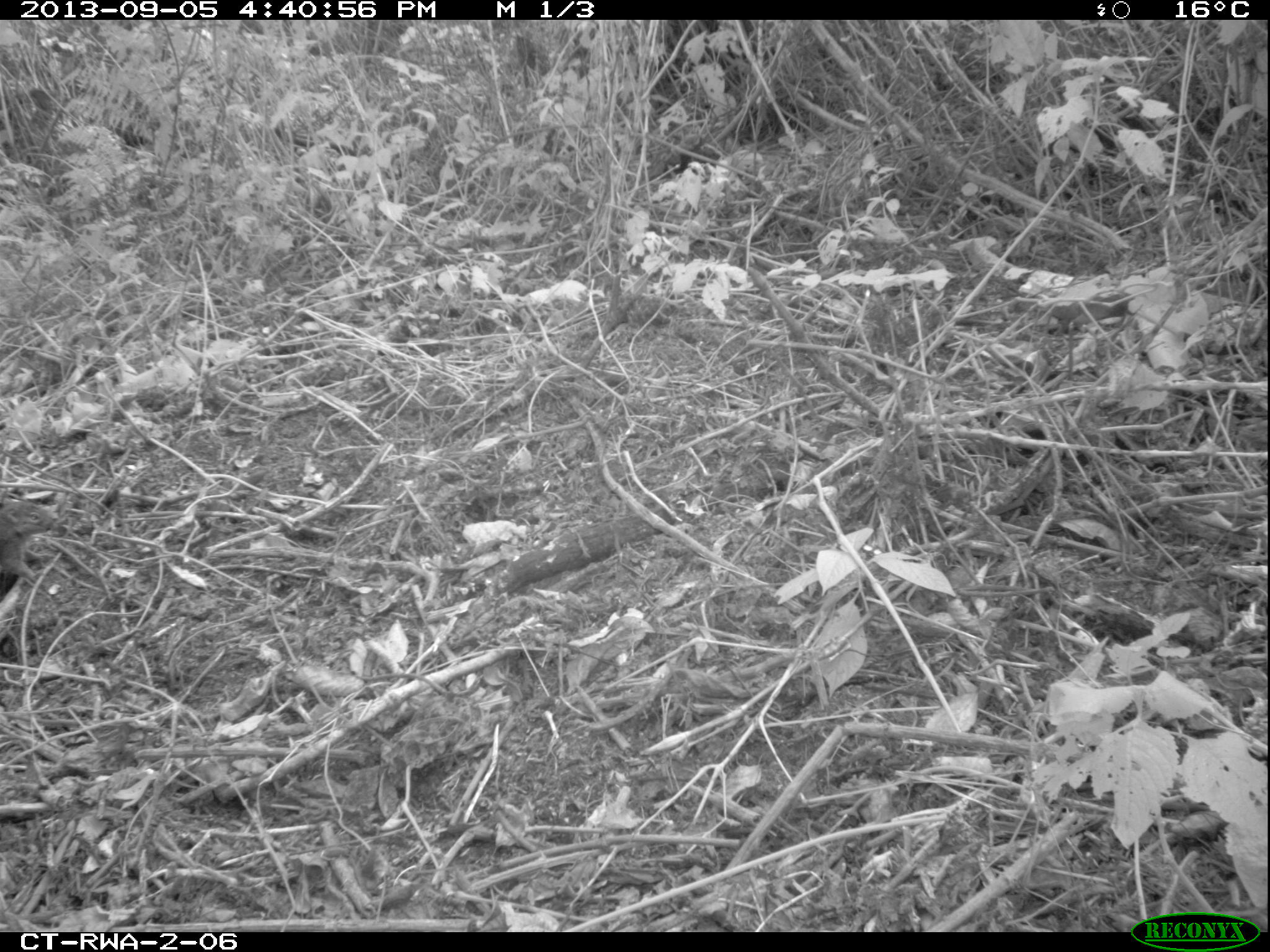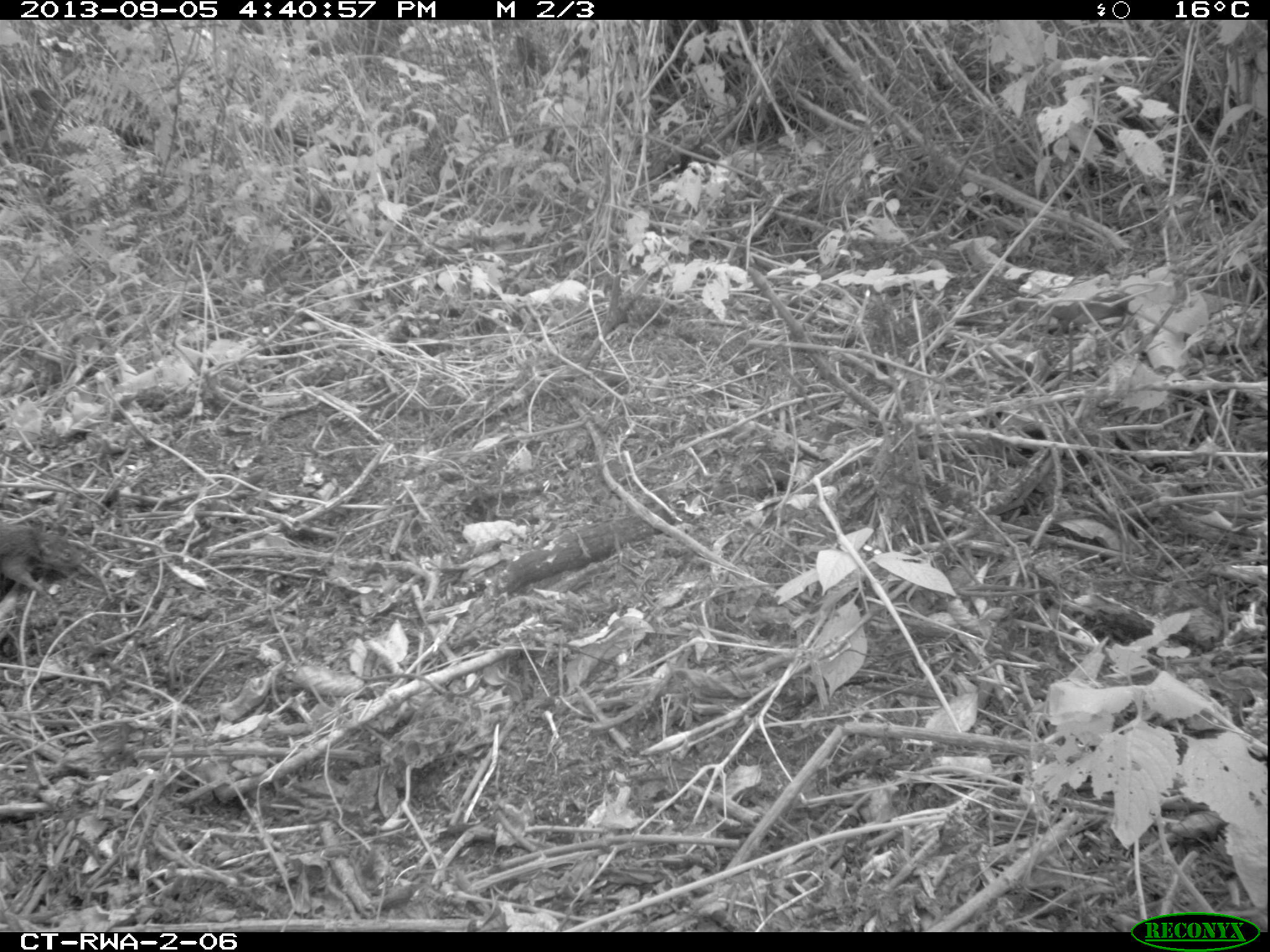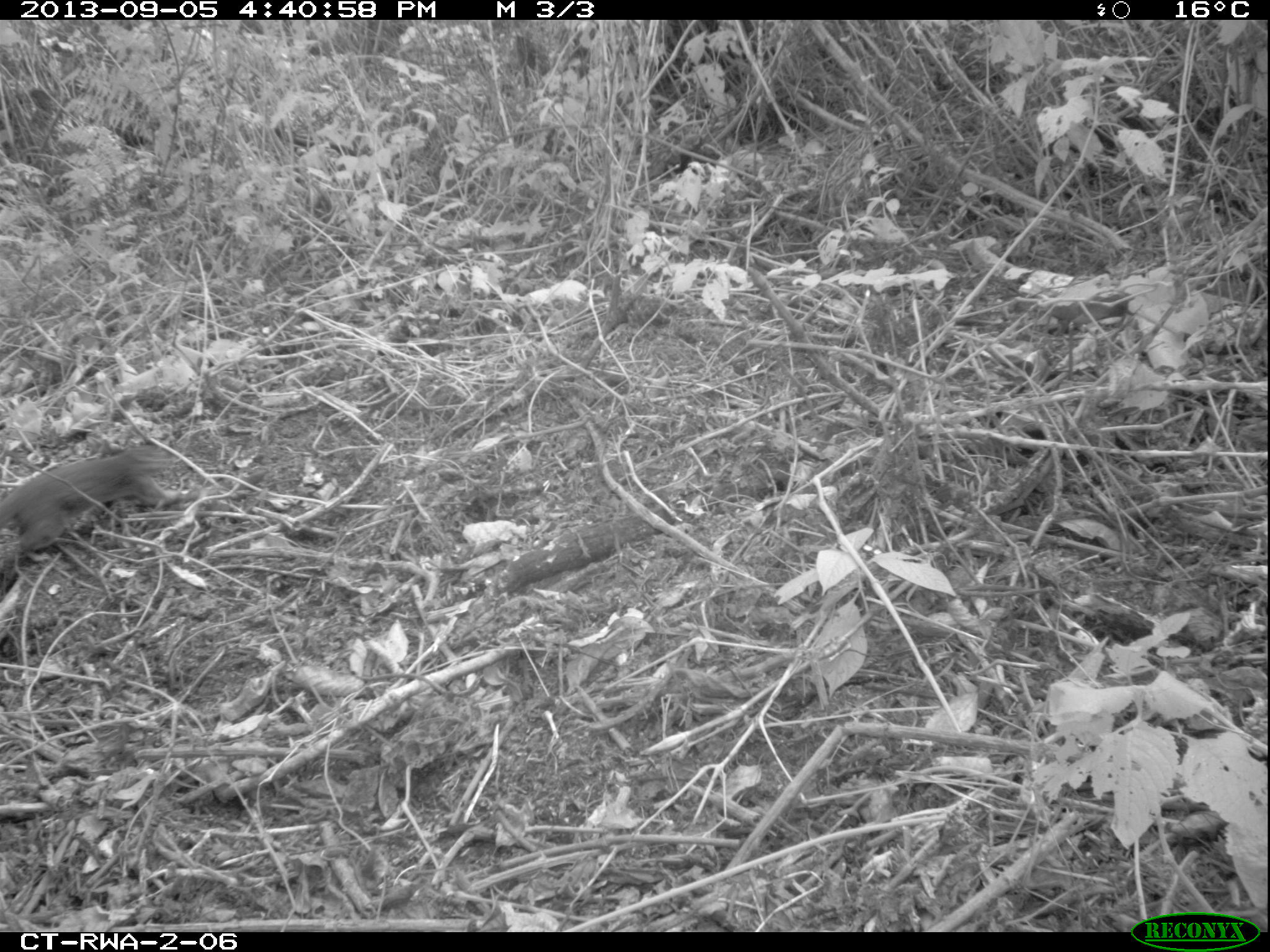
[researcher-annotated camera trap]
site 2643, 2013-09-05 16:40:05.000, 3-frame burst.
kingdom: Animalia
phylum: Chordata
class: Mammalia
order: Rodentia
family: Nesomyidae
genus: Cricetomys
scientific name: Cricetomys gambianus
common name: african giant pouched rat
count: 1